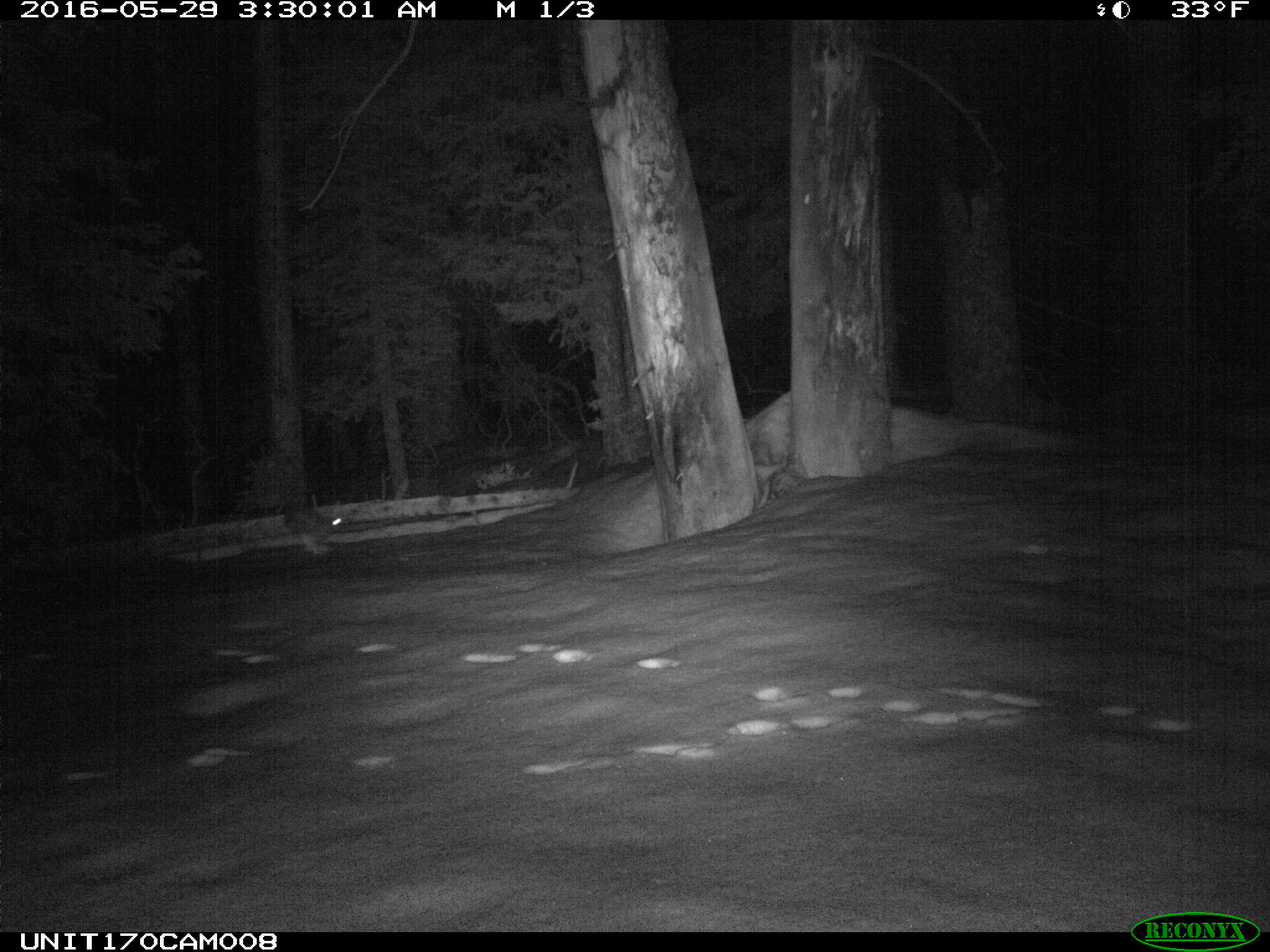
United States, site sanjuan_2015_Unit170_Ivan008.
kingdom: Animalia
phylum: Chordata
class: Mammalia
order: Lagomorpha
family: Leporidae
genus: Lepus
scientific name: Lepus americanus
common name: snowshoe hare